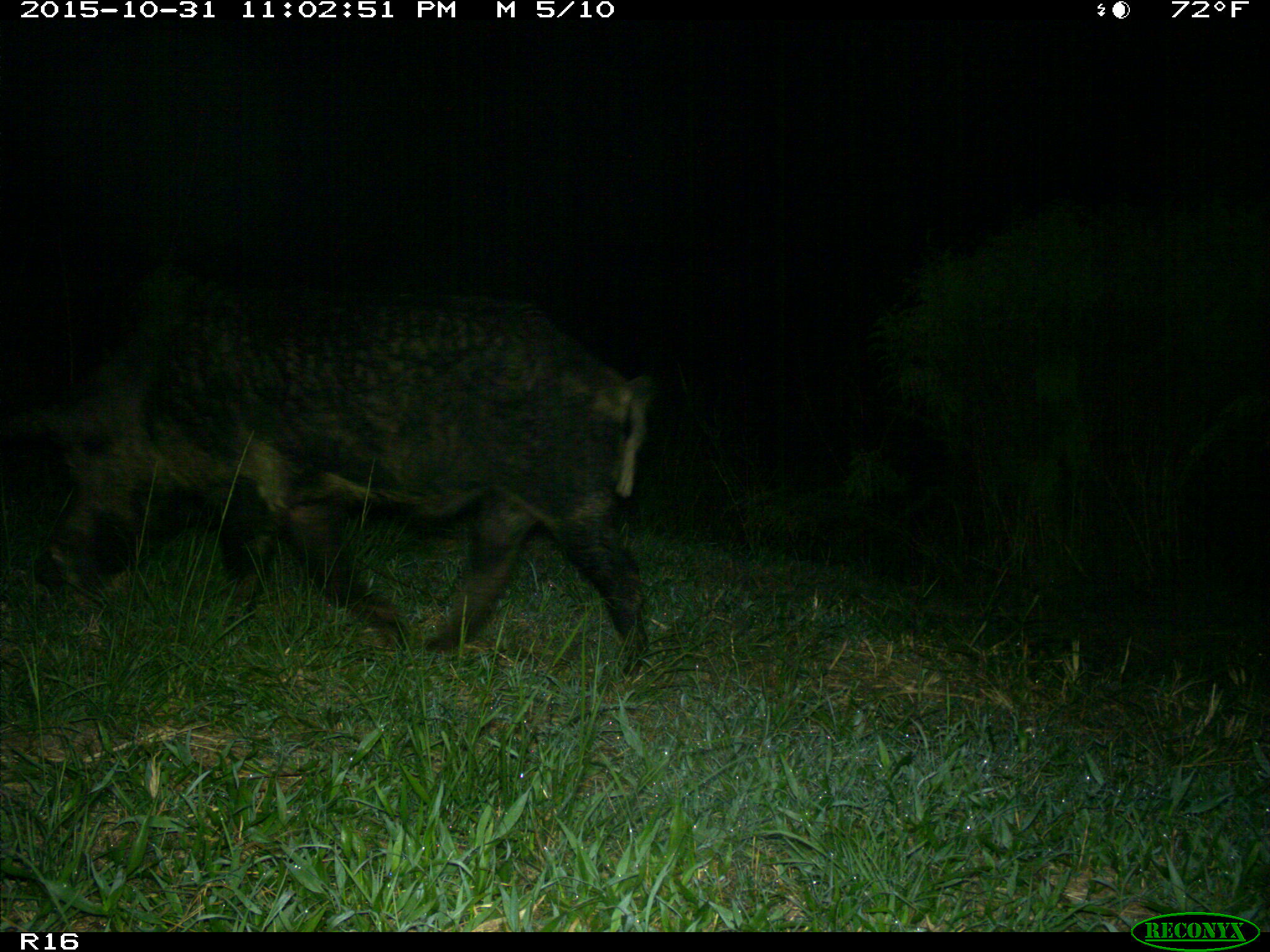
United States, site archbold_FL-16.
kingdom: Animalia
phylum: Chordata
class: Mammalia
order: Artiodactyla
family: Suidae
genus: Sus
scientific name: Sus scrofa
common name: wild boar